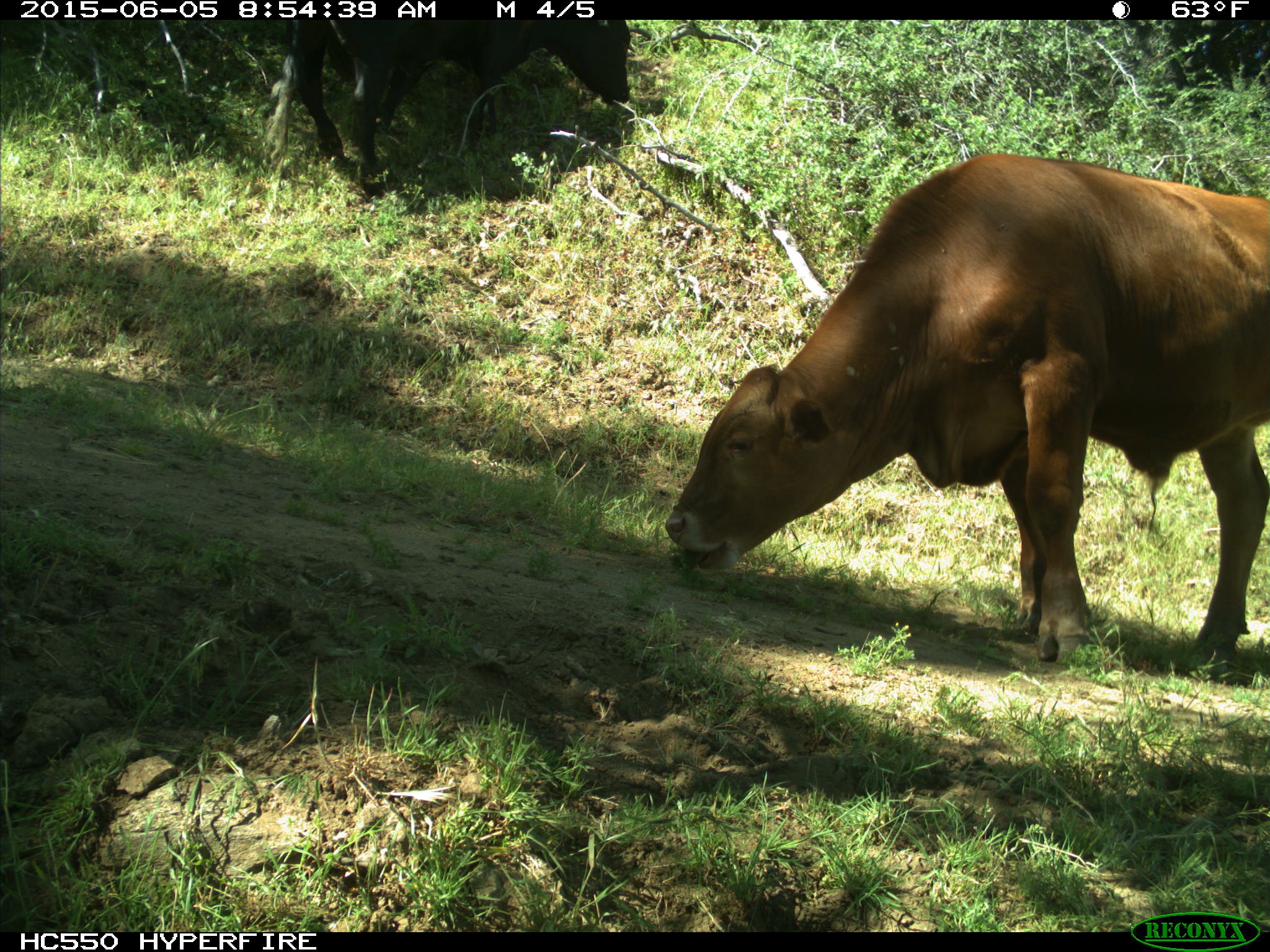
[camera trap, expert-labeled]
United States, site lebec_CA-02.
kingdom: Animalia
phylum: Chordata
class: Mammalia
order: Artiodactyla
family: Bovidae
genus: Bos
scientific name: Bos taurus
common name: domestic cow